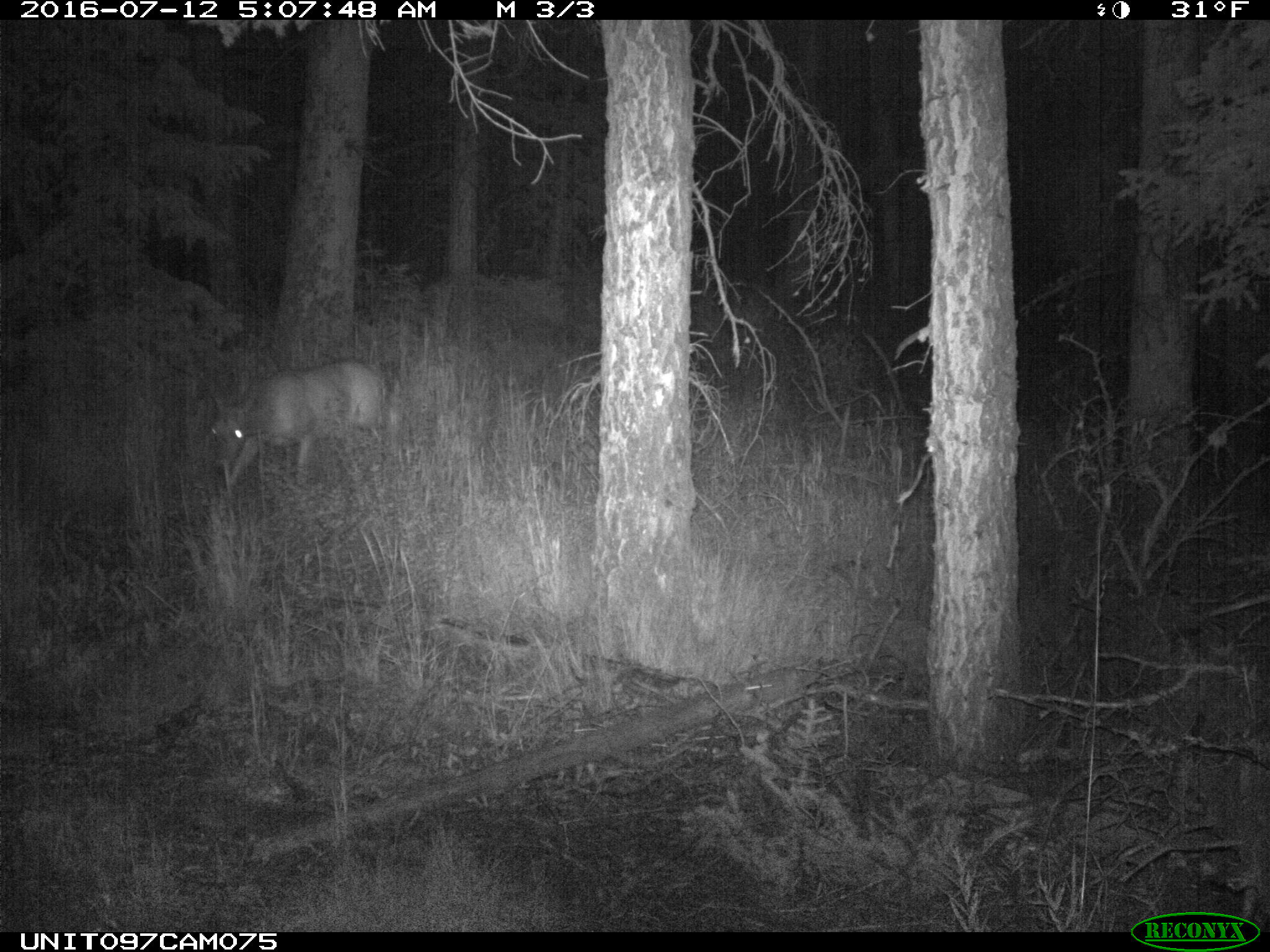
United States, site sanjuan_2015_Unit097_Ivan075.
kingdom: Animalia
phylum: Chordata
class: Mammalia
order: Artiodactyla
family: Cervidae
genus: Odocoileus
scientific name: Odocoileus hemionus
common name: mule deer